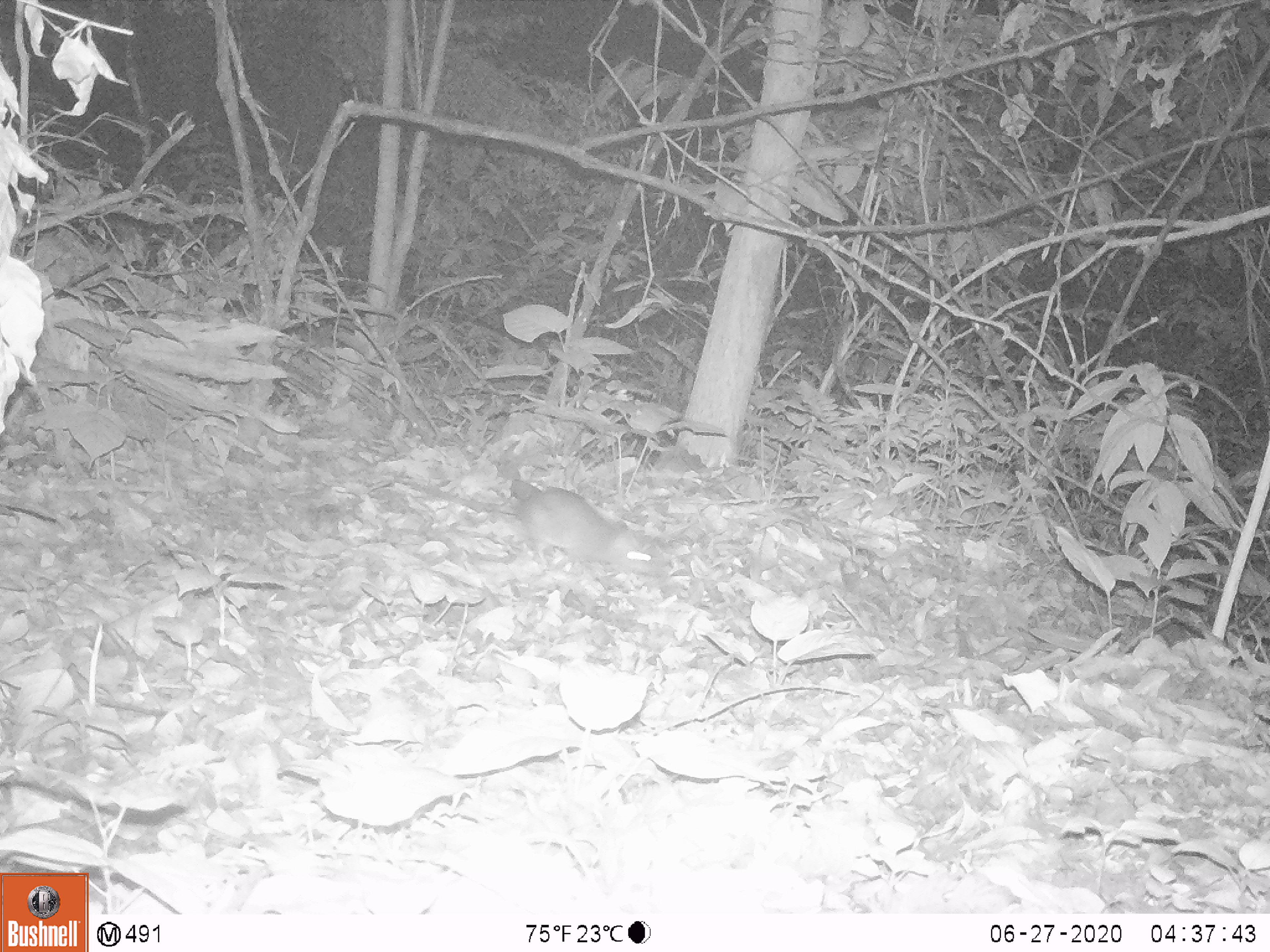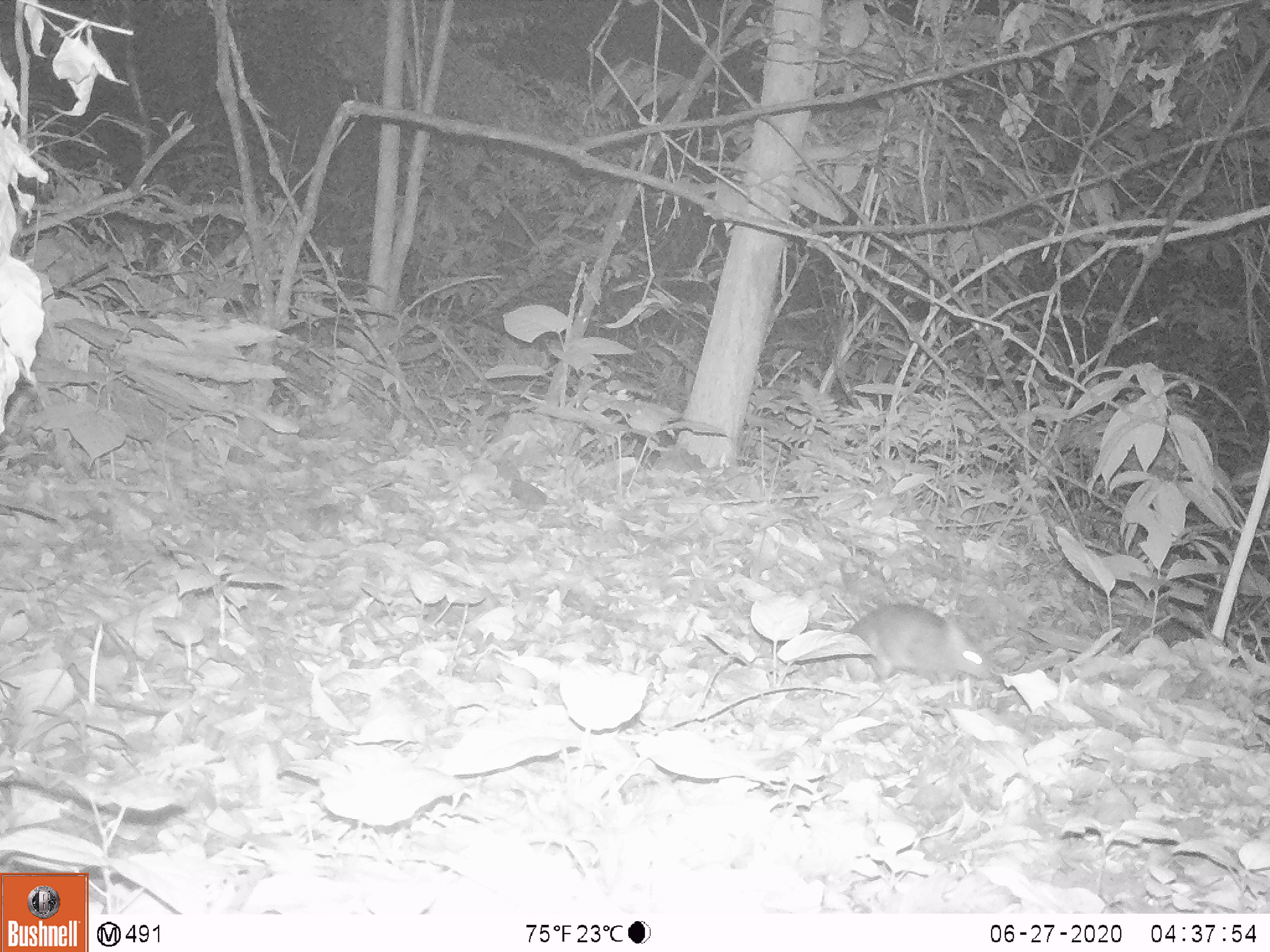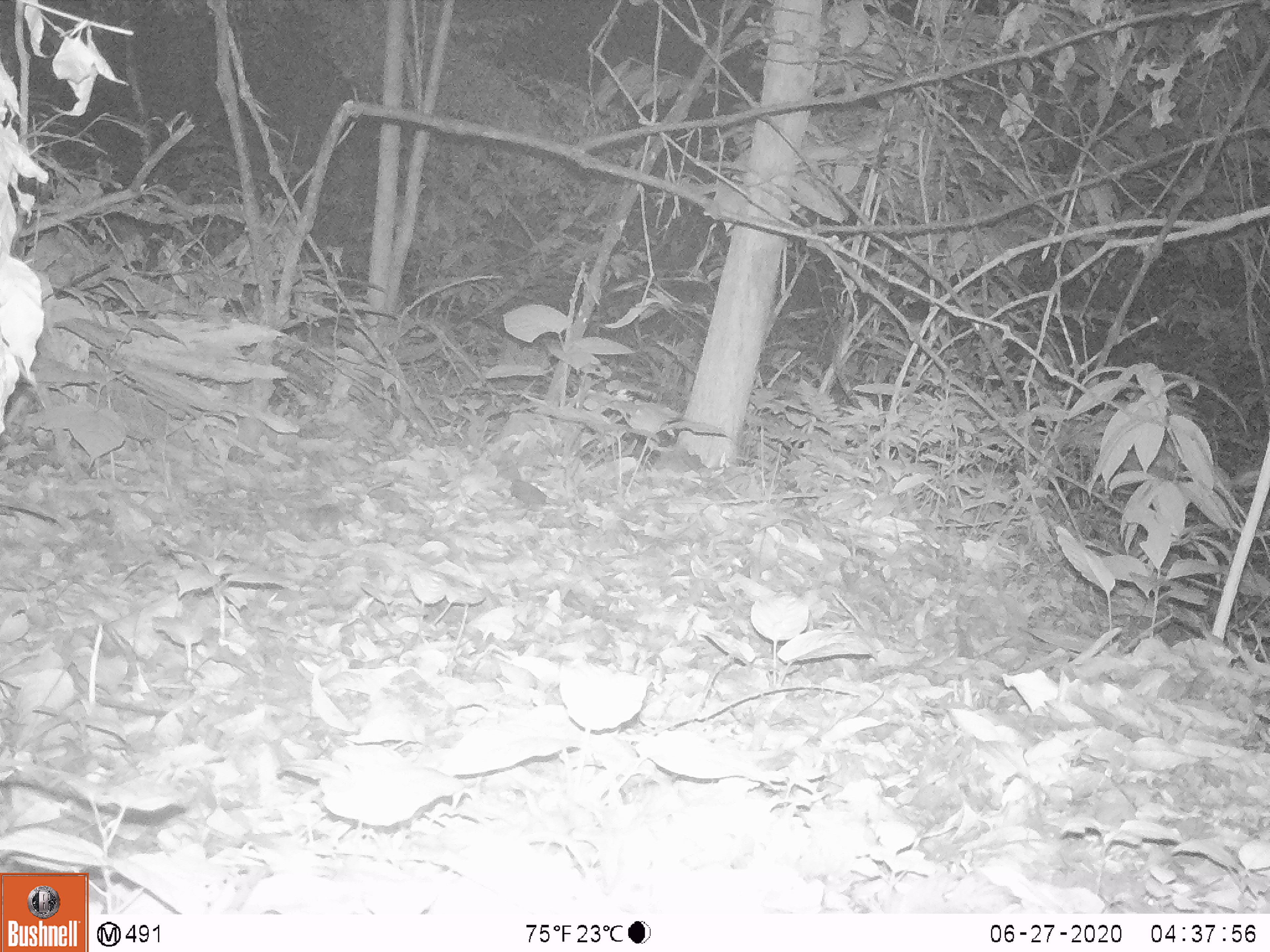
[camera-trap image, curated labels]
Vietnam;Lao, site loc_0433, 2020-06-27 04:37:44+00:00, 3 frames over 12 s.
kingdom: Animalia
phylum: Chordata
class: Mammalia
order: Rodentia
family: Muridae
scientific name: Muridae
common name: old-world mice and rats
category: unidentified murid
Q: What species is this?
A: Unidentified murid (old-world mice and rats) (Muridae).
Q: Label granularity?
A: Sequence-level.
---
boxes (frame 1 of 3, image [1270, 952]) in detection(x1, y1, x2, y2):
unidentified murid: detection(404, 476, 670, 582)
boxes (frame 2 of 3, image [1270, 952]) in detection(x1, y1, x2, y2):
unidentified murid: detection(804, 603, 991, 686)